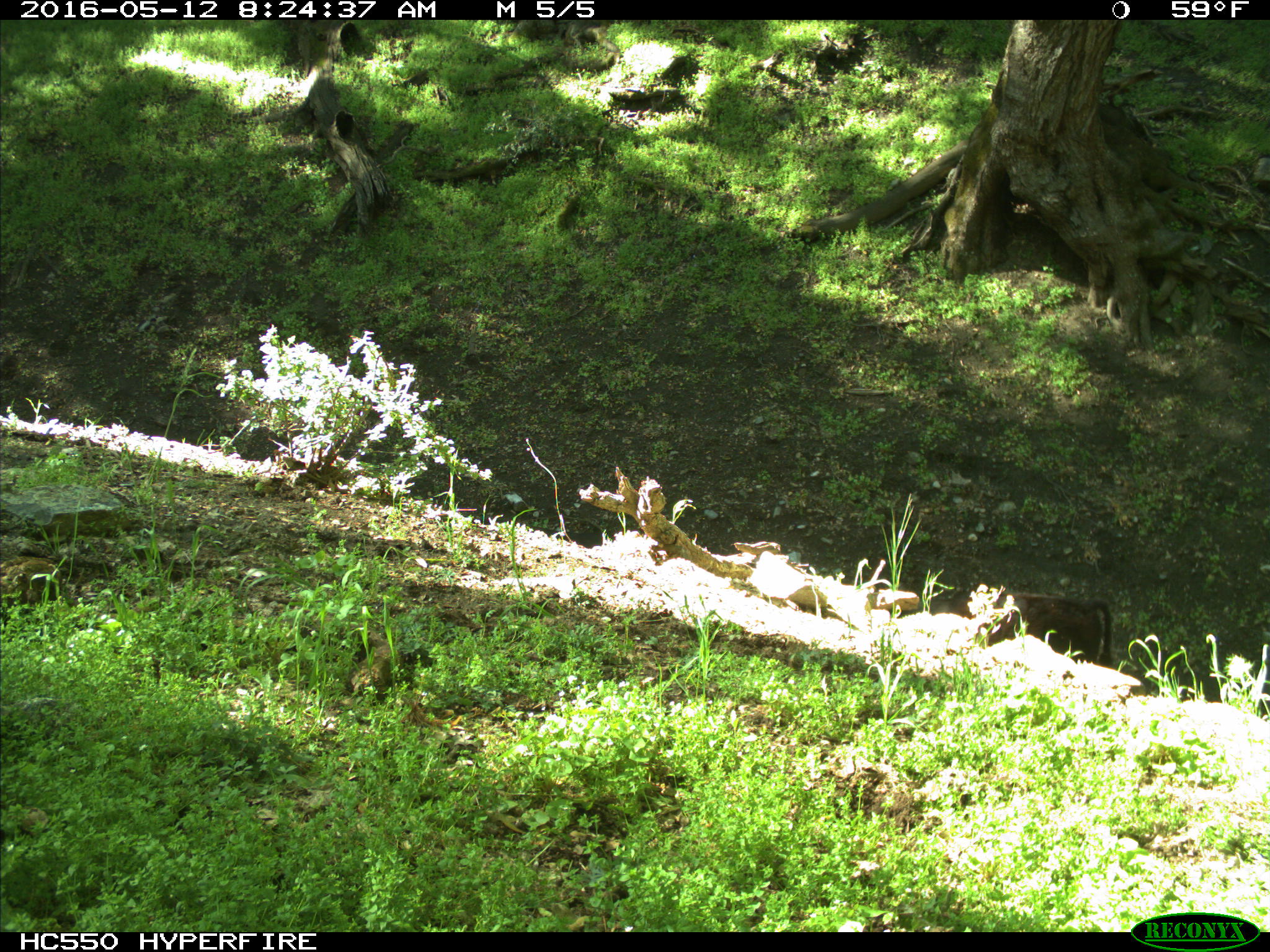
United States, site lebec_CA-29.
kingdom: Animalia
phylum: Chordata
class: Mammalia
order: Artiodactyla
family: Bovidae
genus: Bos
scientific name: Bos taurus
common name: domestic cow